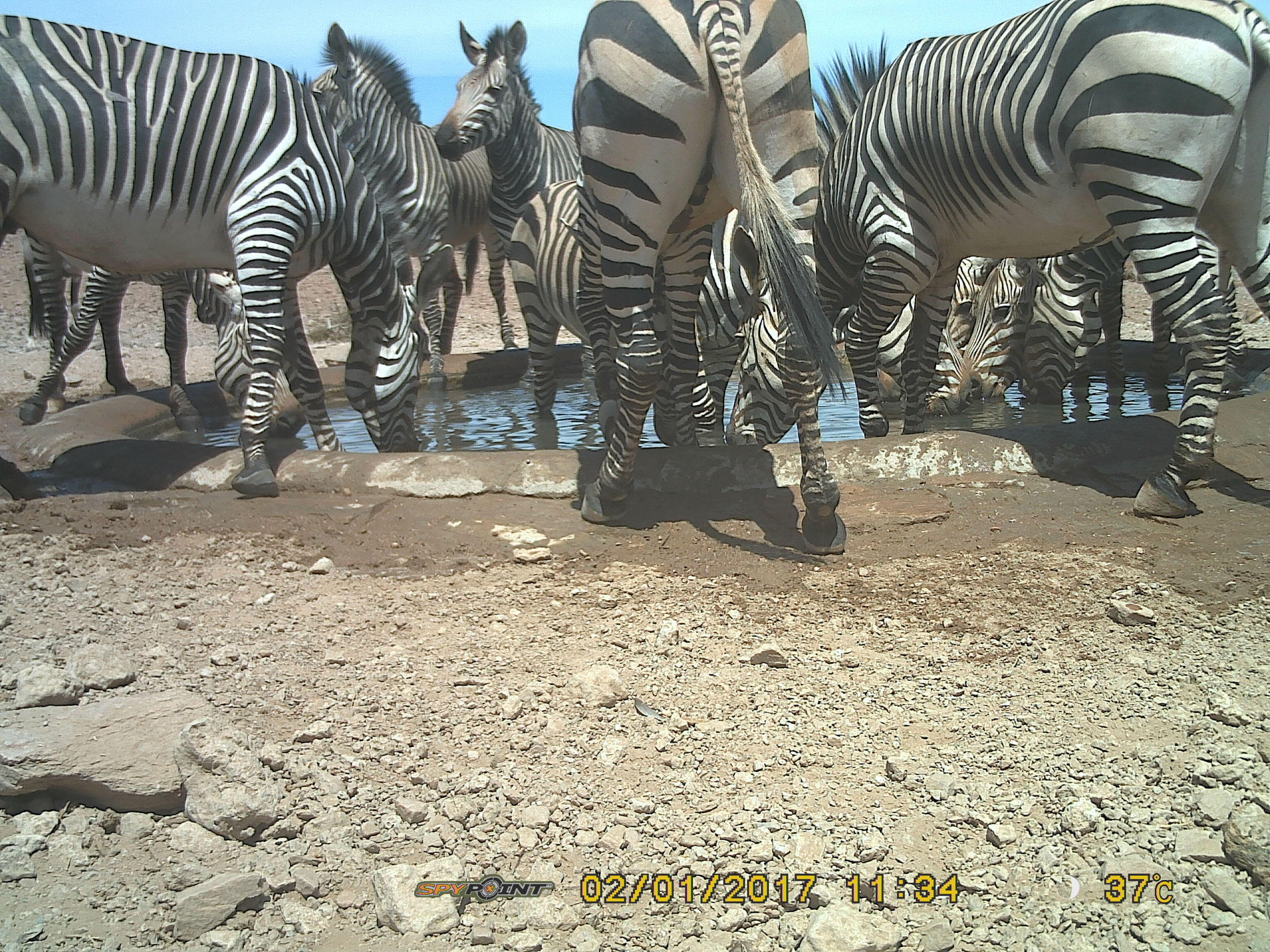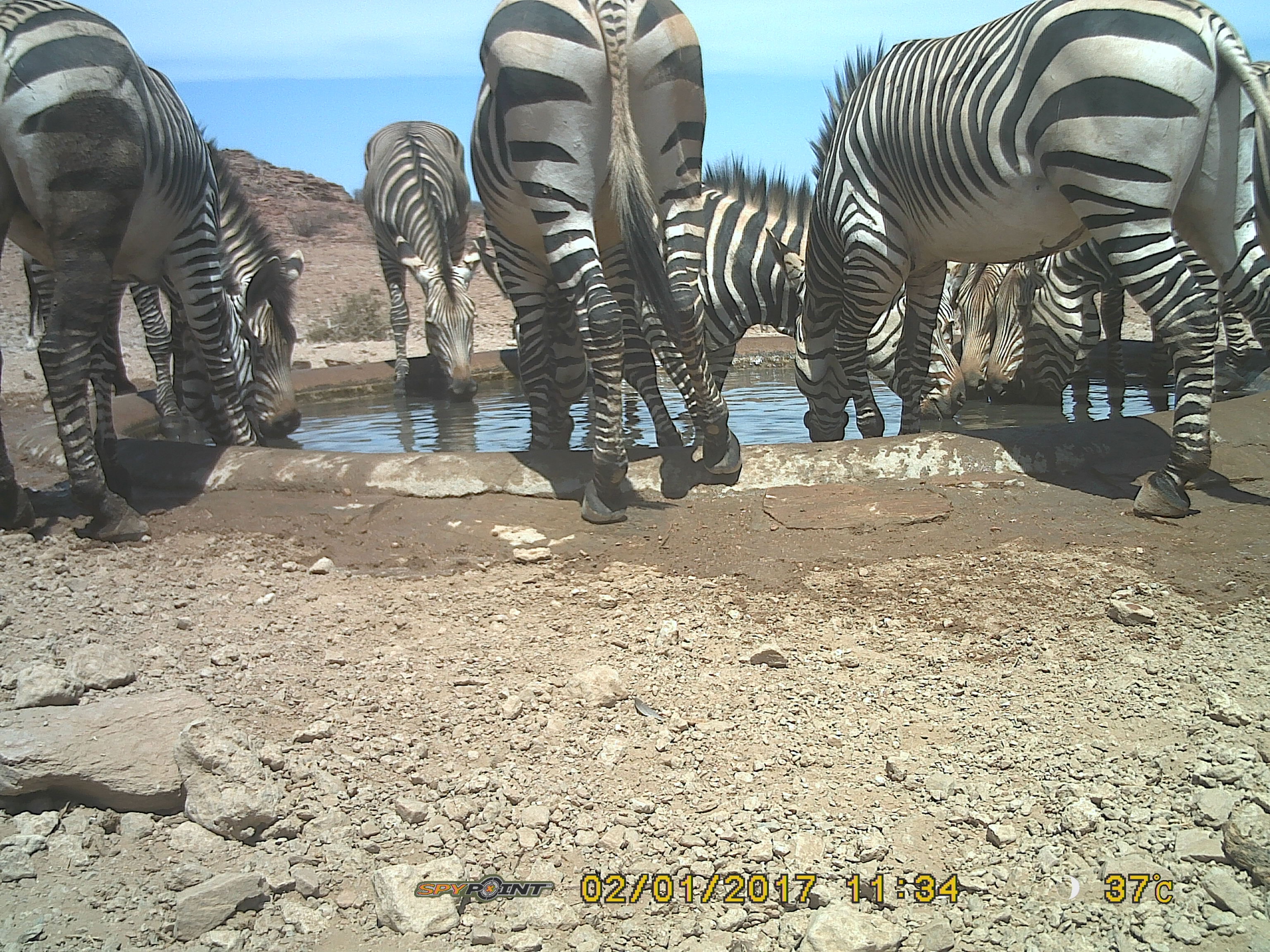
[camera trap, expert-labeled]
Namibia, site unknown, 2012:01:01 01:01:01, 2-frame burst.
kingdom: Animalia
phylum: Chordata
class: Mammalia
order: Perissodactyla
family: Equidae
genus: Equus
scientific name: Equus zebra hartmannae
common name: hartmann's mountain zebra